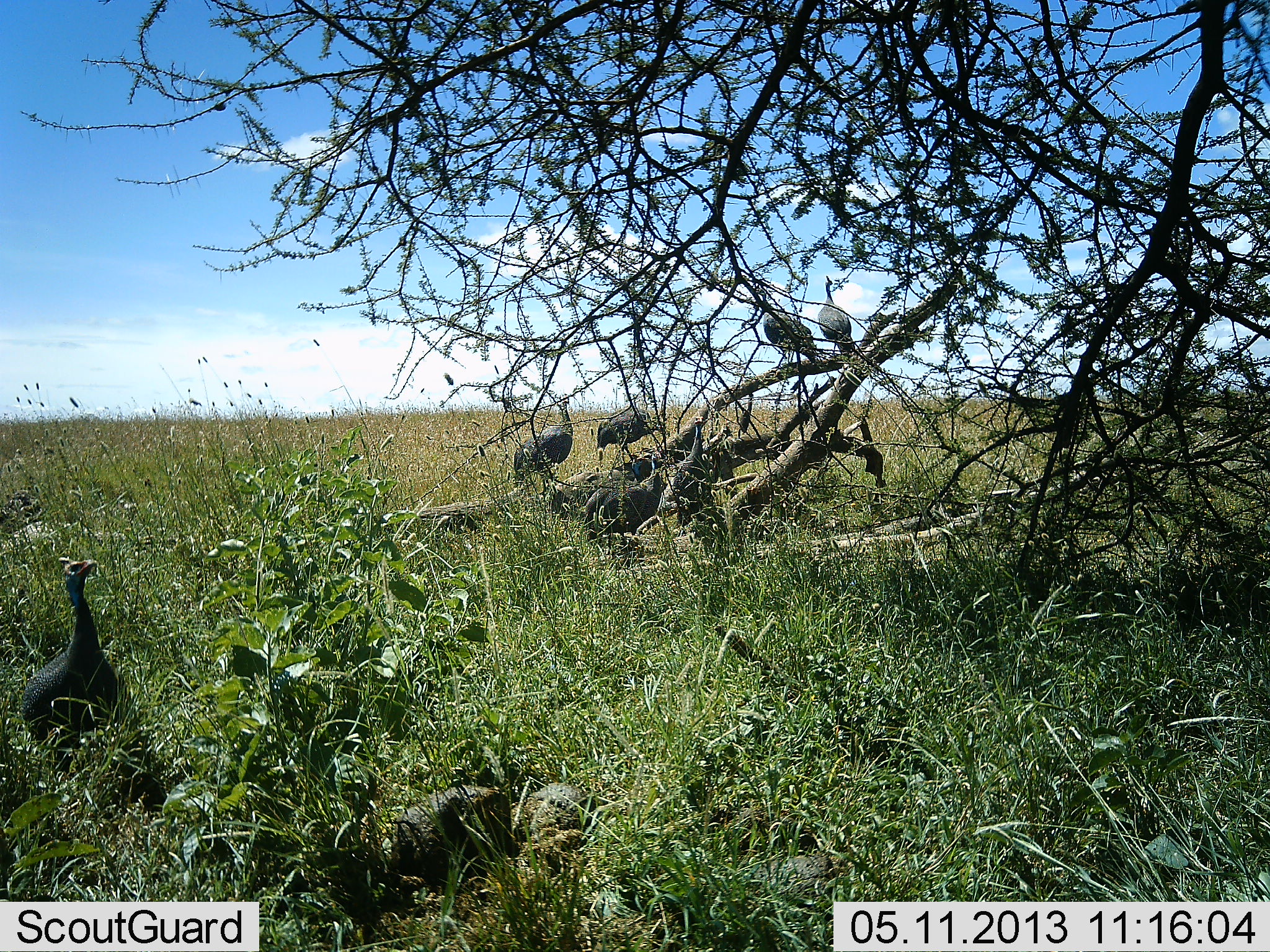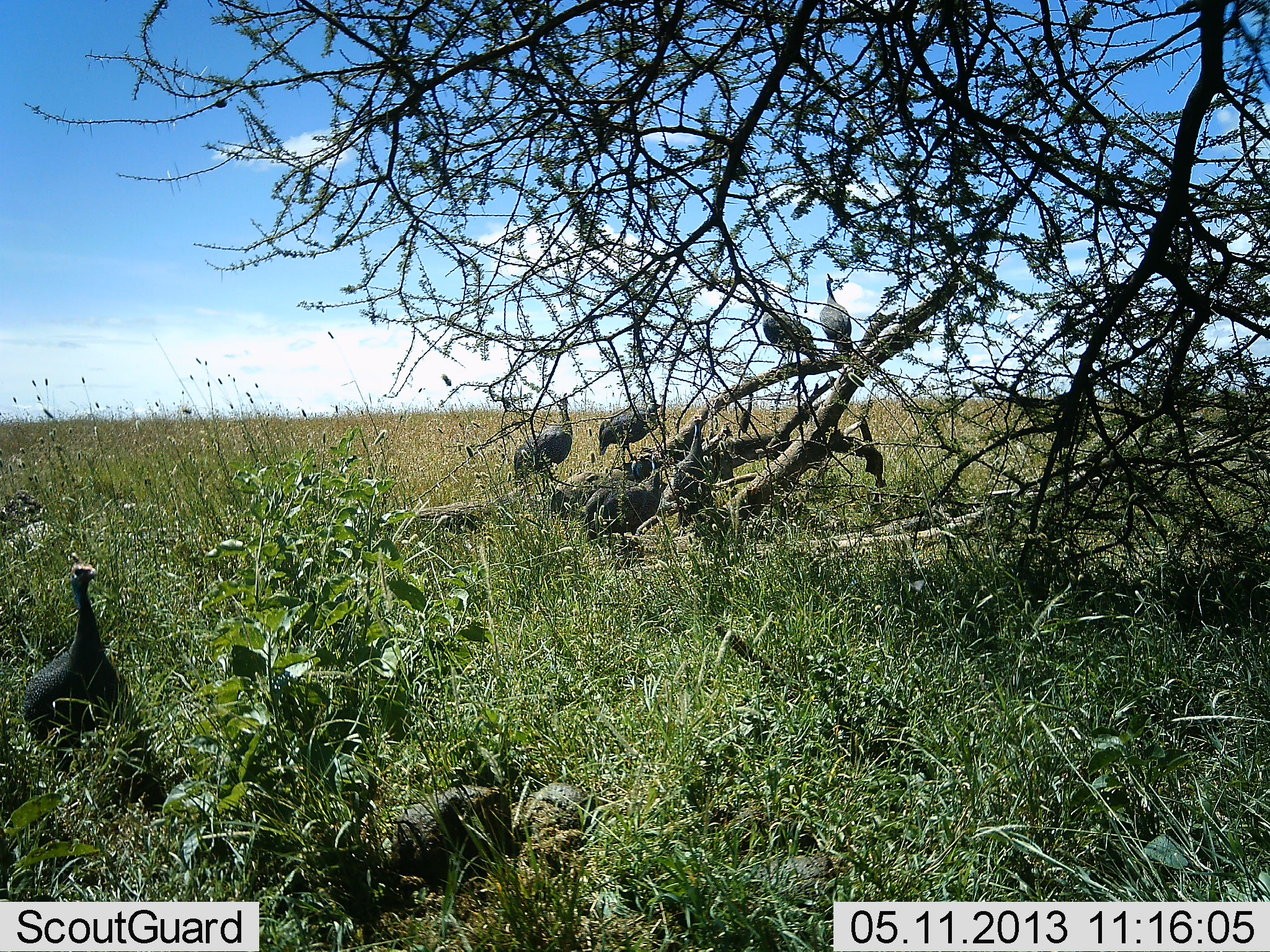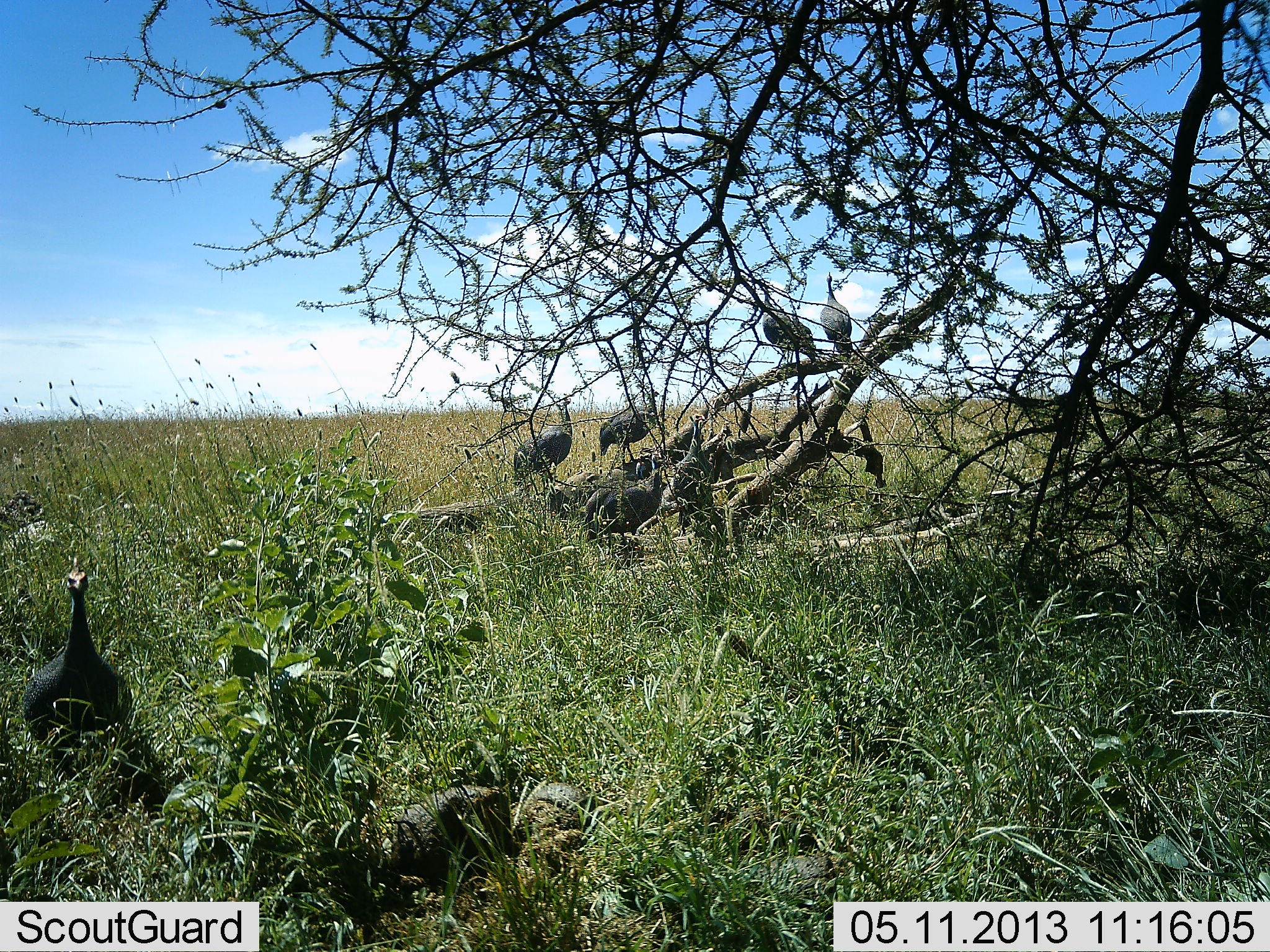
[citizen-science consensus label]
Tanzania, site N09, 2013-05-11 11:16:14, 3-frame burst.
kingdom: Animalia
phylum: Chordata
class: Aves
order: Galliformes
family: Numididae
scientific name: Numididae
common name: guinea fowl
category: guineafowl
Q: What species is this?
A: Guineafowl (guinea fowl) (Numididae).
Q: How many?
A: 7.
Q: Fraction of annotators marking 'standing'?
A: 84%.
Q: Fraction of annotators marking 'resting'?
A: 16%.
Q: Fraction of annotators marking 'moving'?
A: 13%.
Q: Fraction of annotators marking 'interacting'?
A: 10%.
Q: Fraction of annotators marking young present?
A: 3%.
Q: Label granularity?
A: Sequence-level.